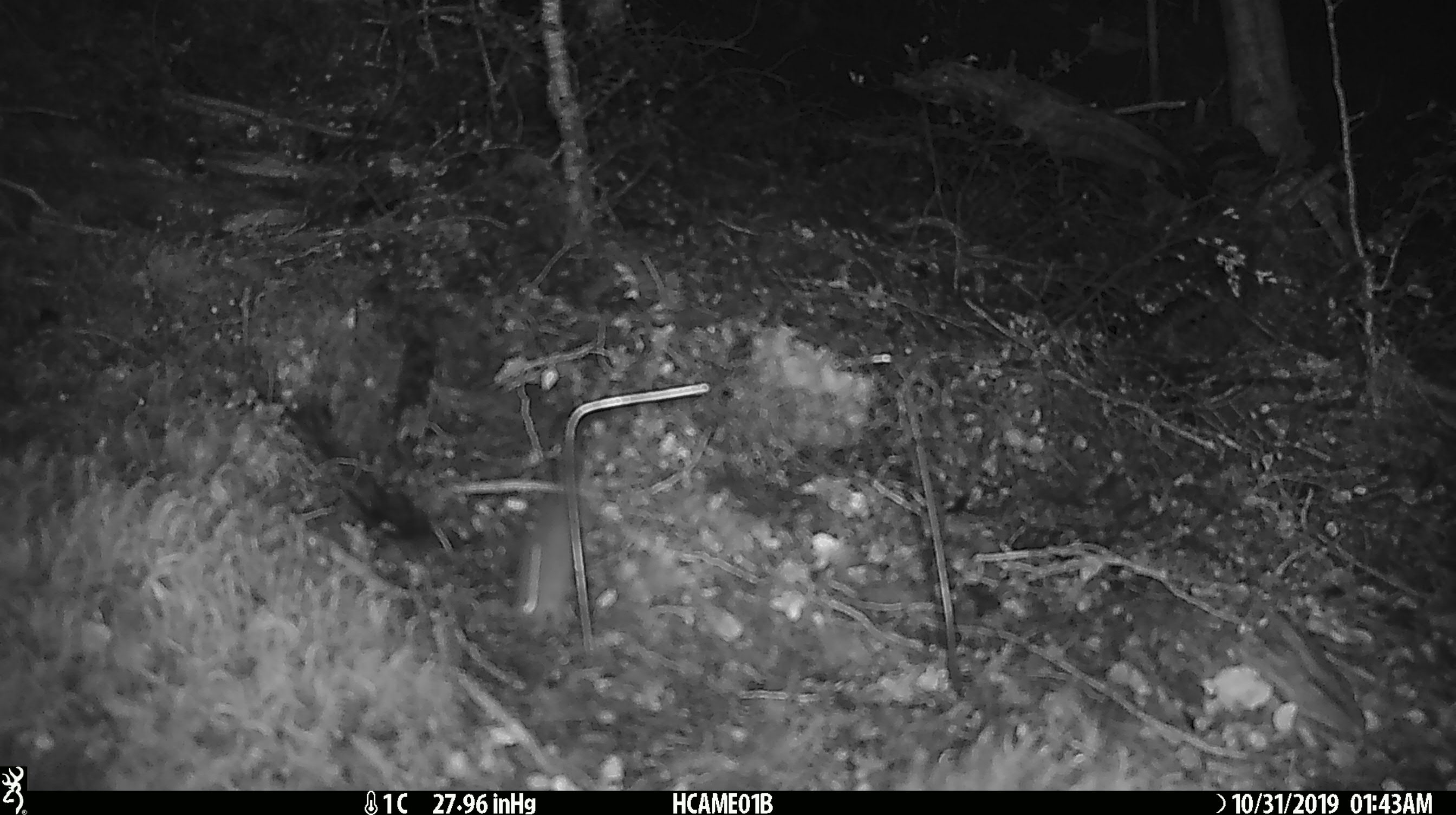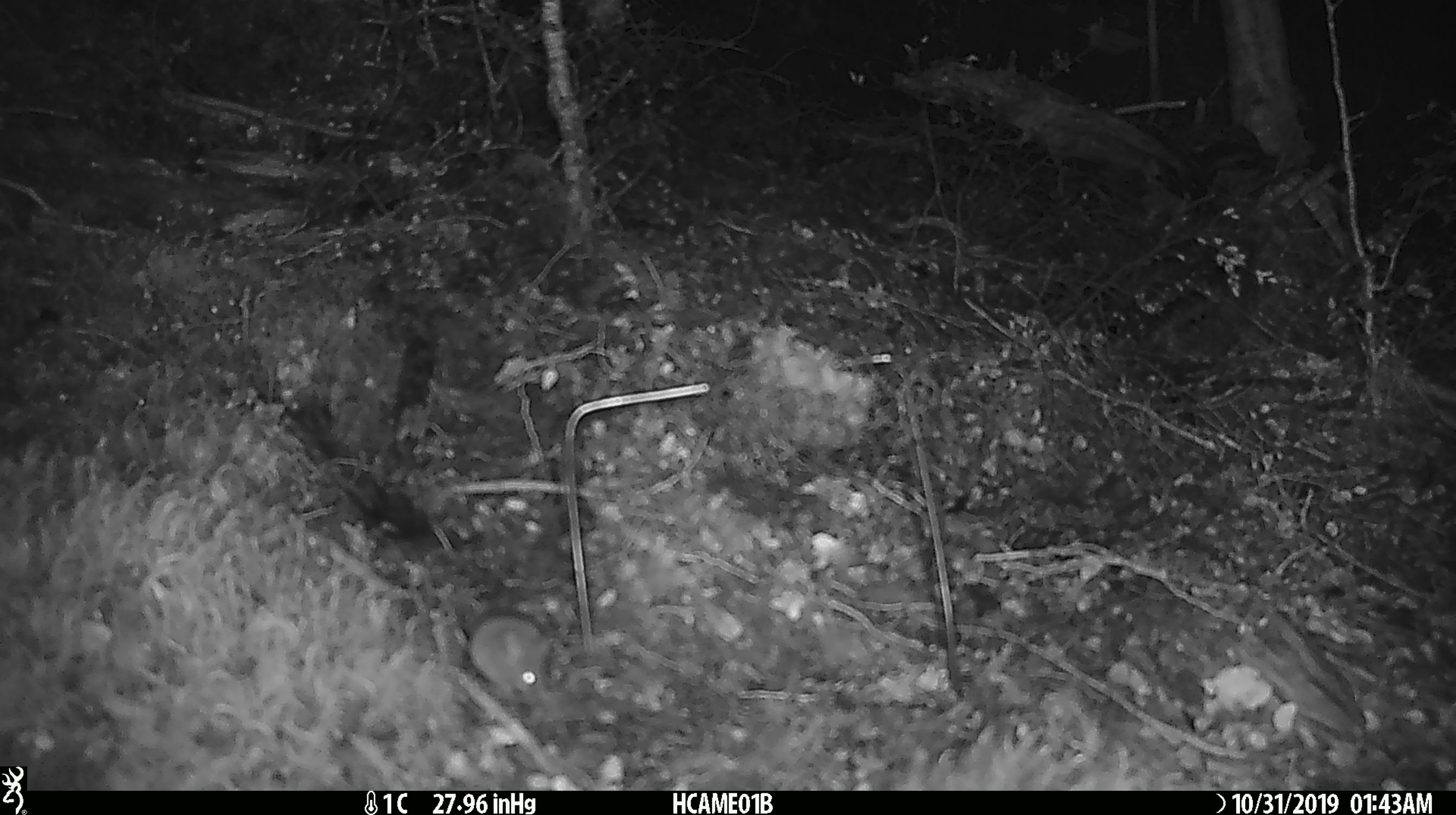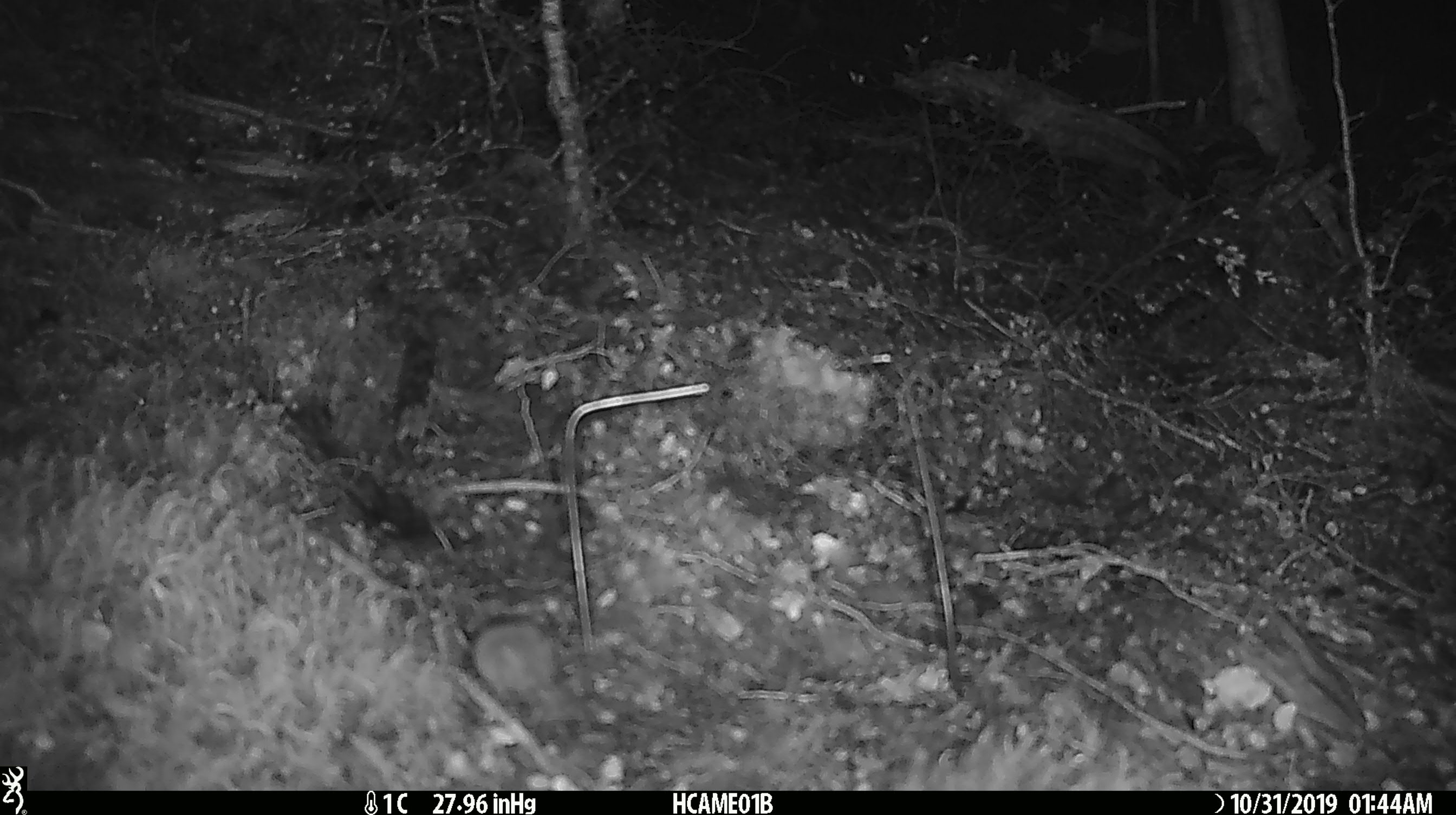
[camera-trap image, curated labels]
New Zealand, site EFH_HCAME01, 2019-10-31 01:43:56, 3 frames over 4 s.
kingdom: Animalia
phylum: Chordata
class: Mammalia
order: Rodentia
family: Muridae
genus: Mus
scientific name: Mus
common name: mouse